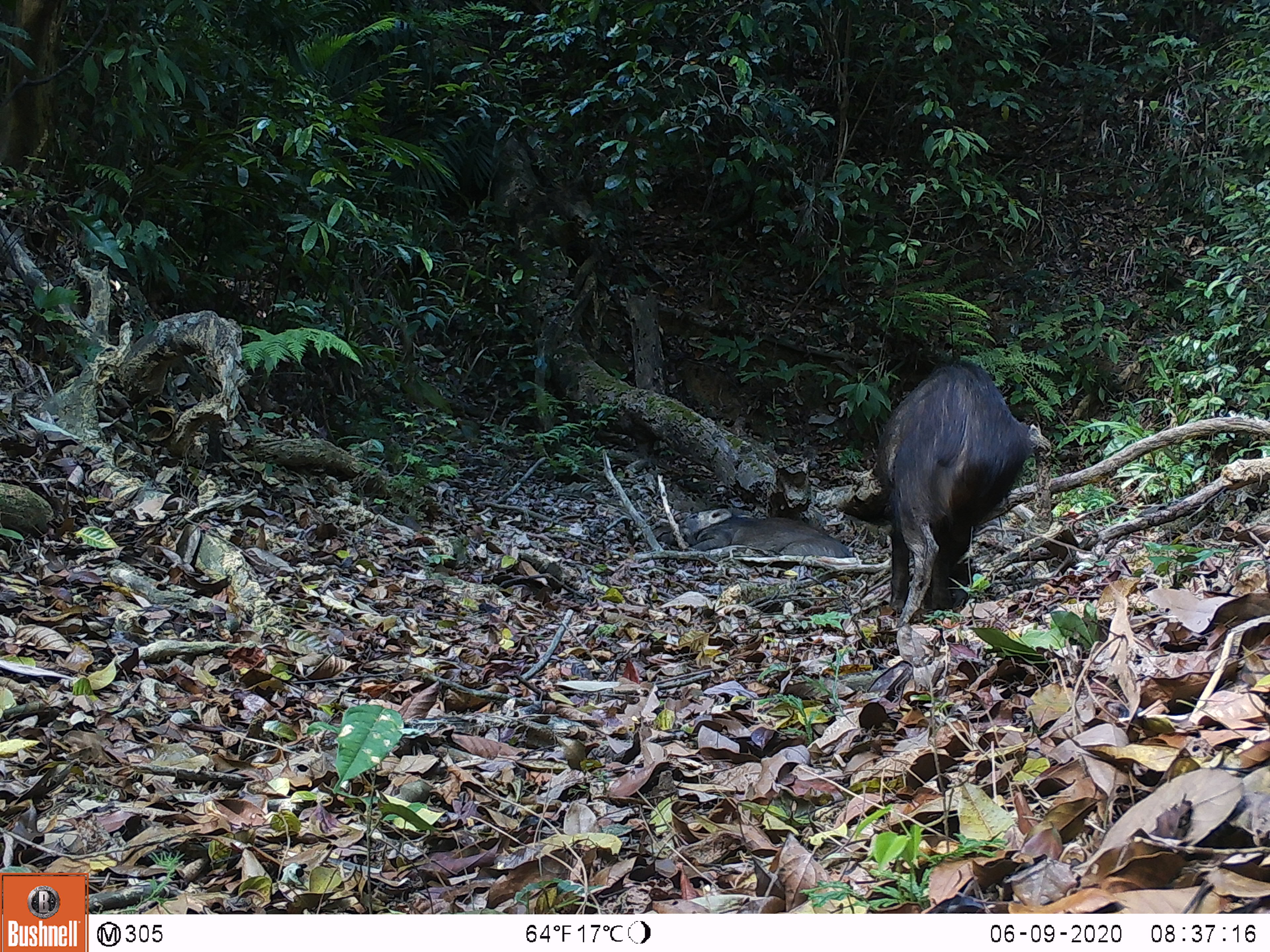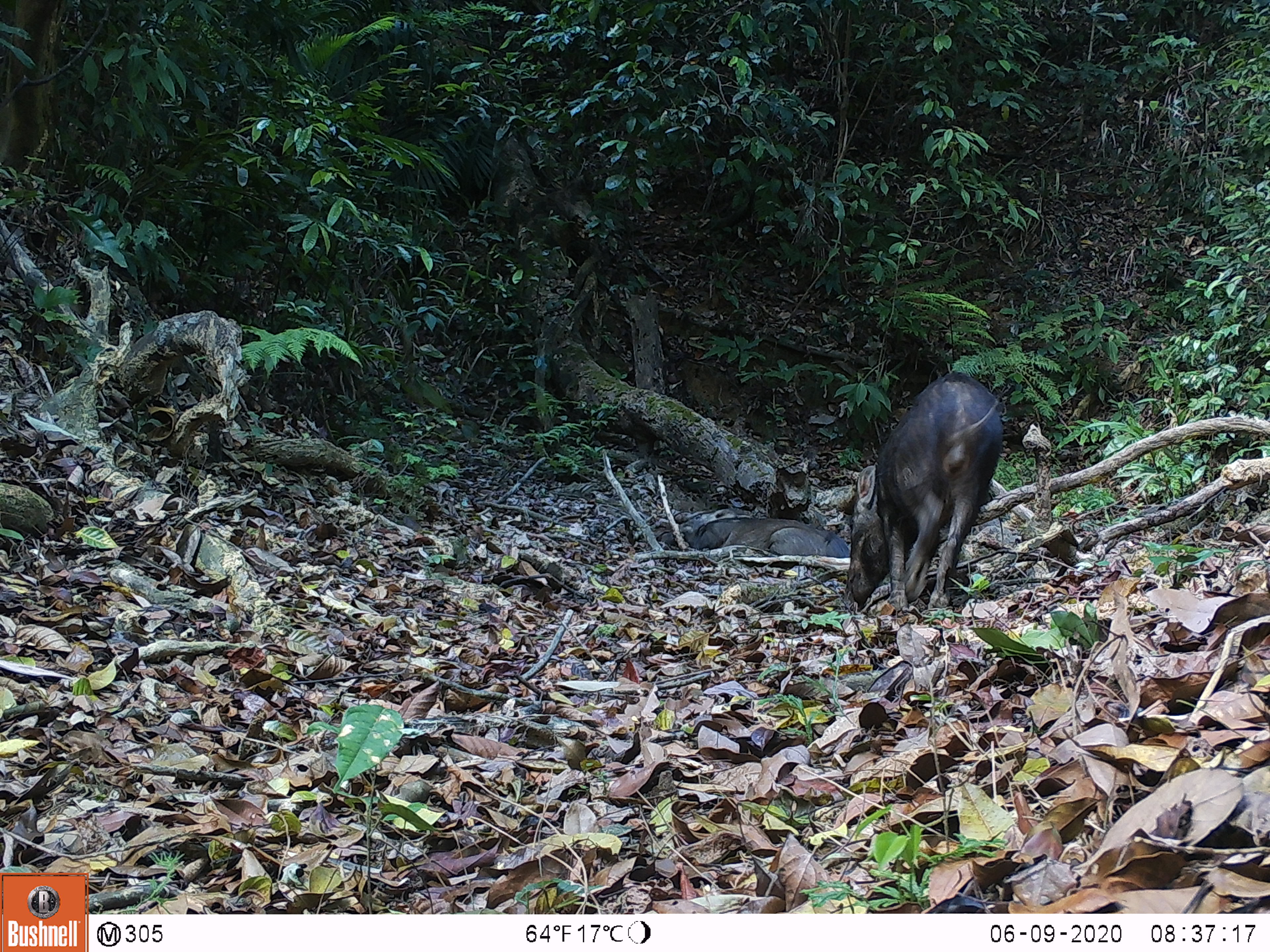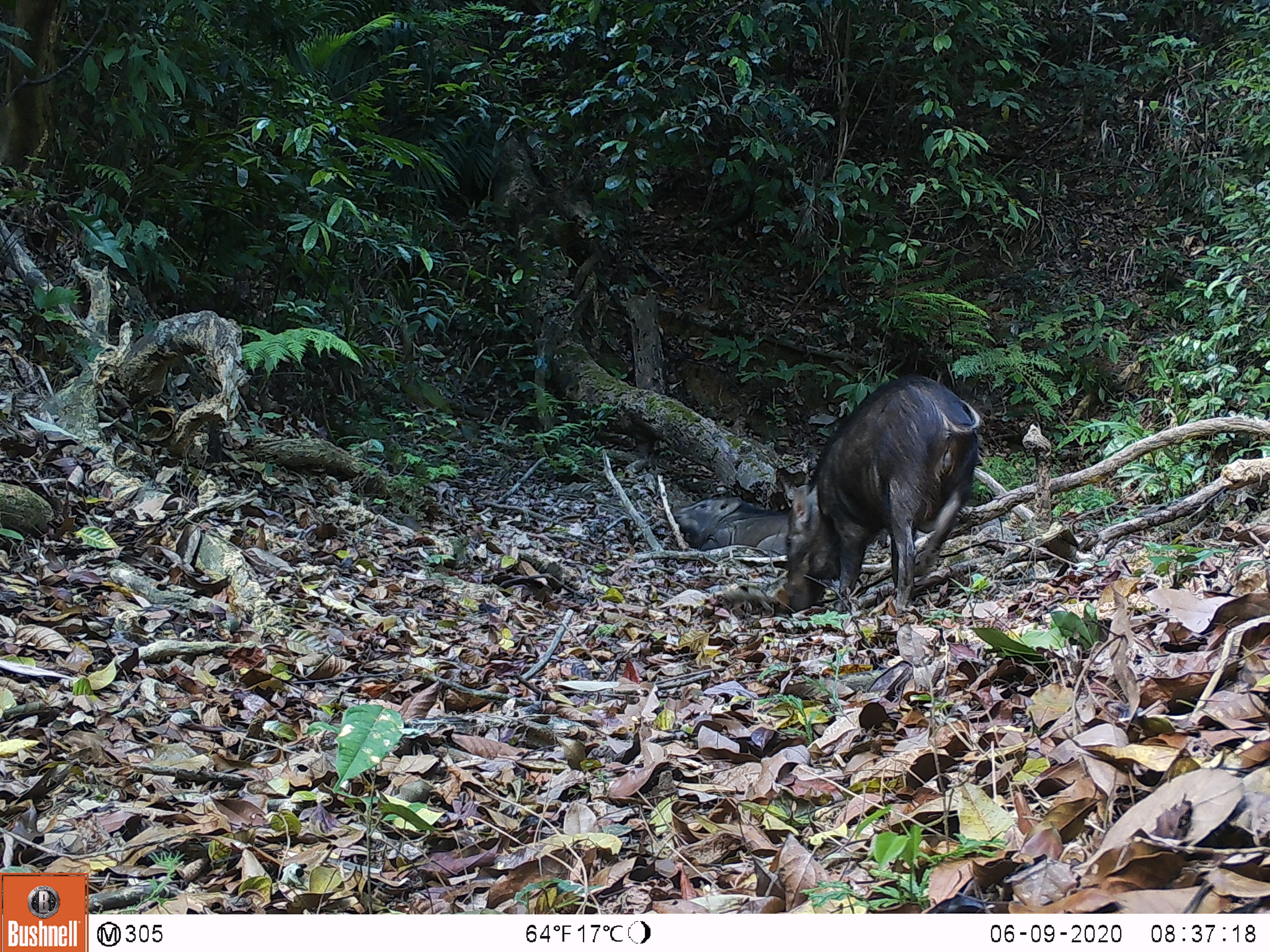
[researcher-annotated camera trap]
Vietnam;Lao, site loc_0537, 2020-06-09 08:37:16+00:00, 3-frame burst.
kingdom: Animalia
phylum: Chordata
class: Mammalia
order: Artiodactyla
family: Suidae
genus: Sus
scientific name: Sus scrofa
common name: eurasian wild pig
Eurasian wild pig (Sus scrofa). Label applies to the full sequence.